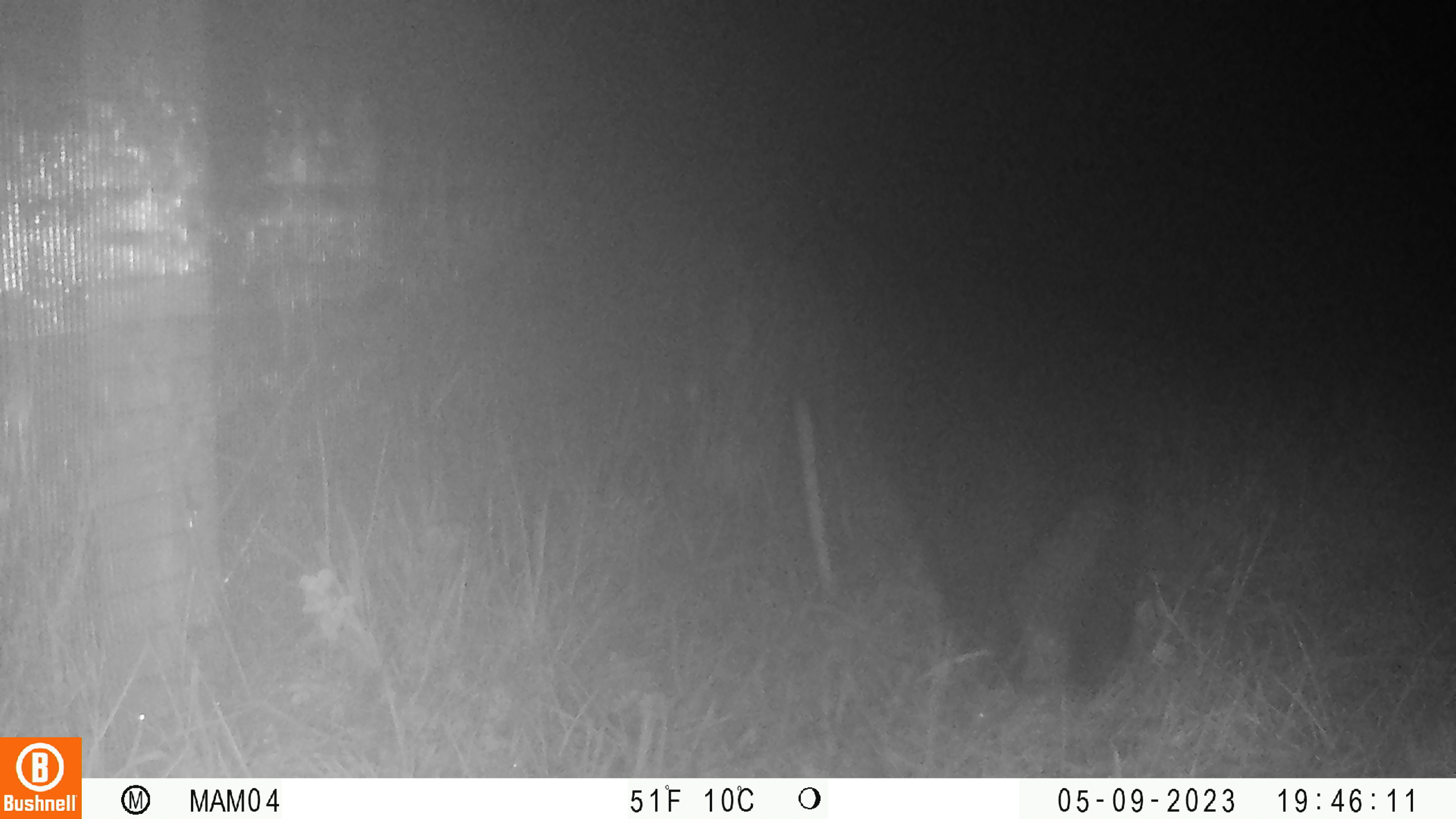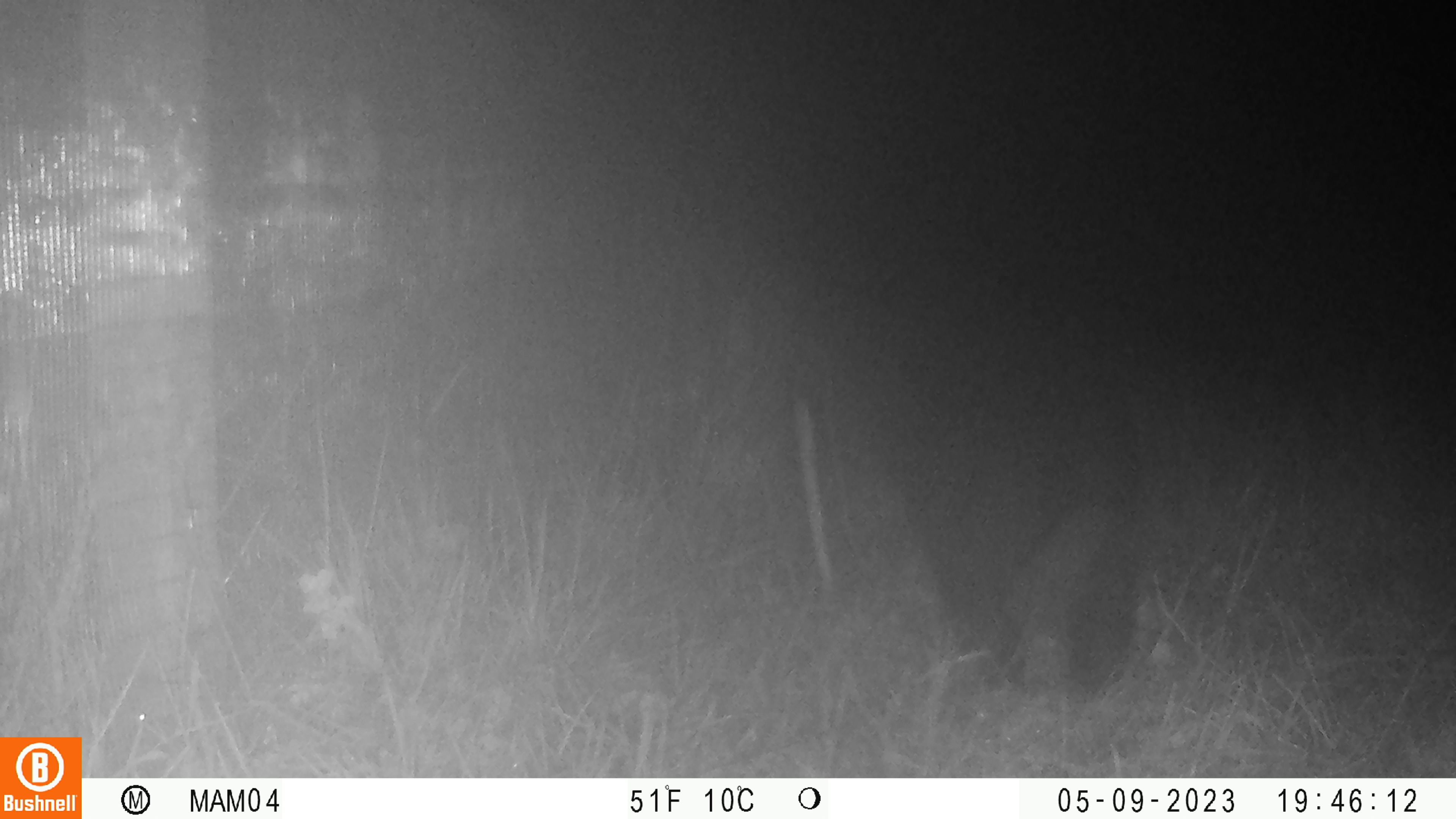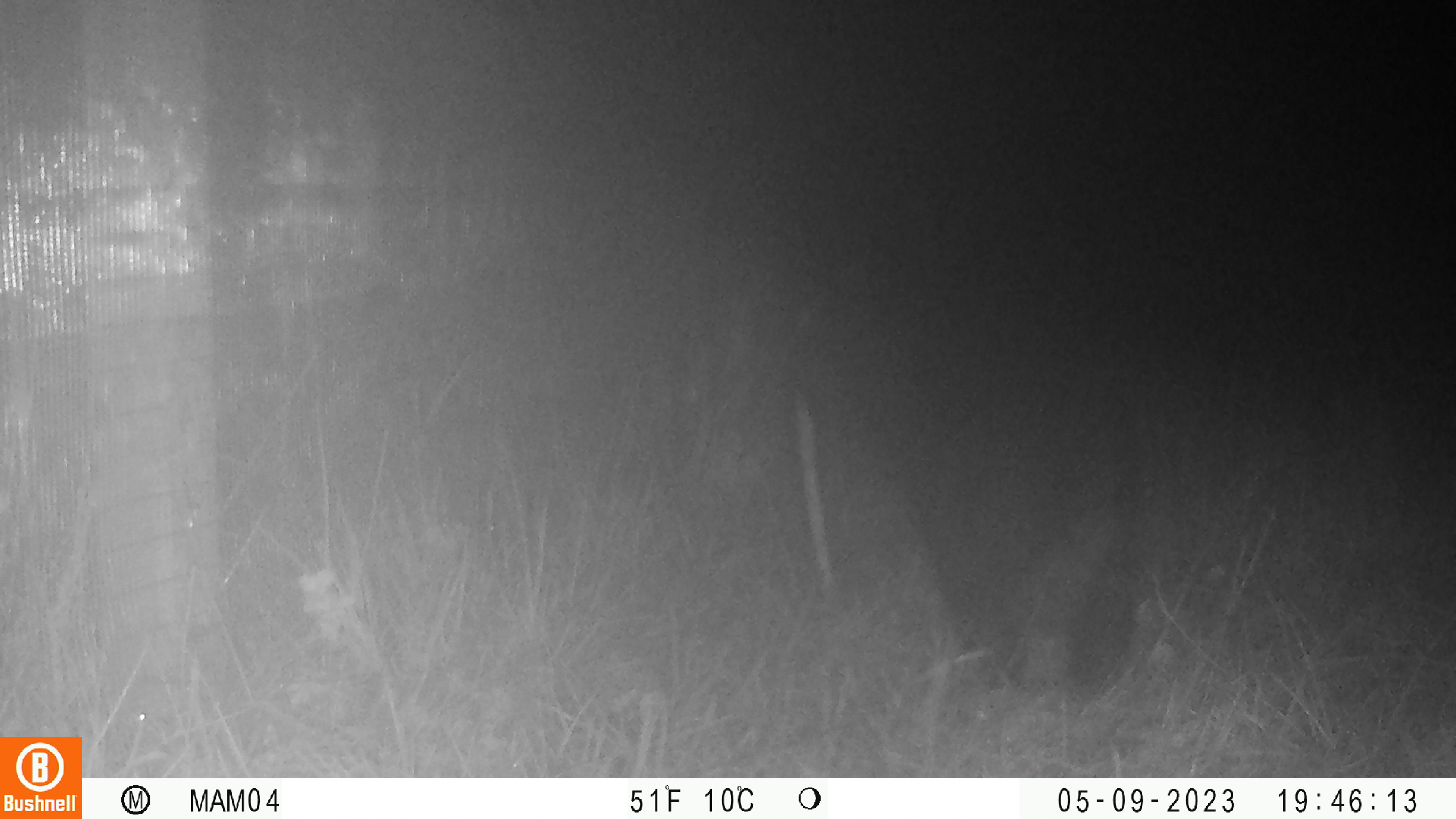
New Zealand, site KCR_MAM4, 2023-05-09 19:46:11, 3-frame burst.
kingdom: Animalia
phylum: Chordata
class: Mammalia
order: Carnivora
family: Felidae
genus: Felis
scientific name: Felis catus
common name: domestic cat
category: cat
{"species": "cat (domestic cat) (Felis catus)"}